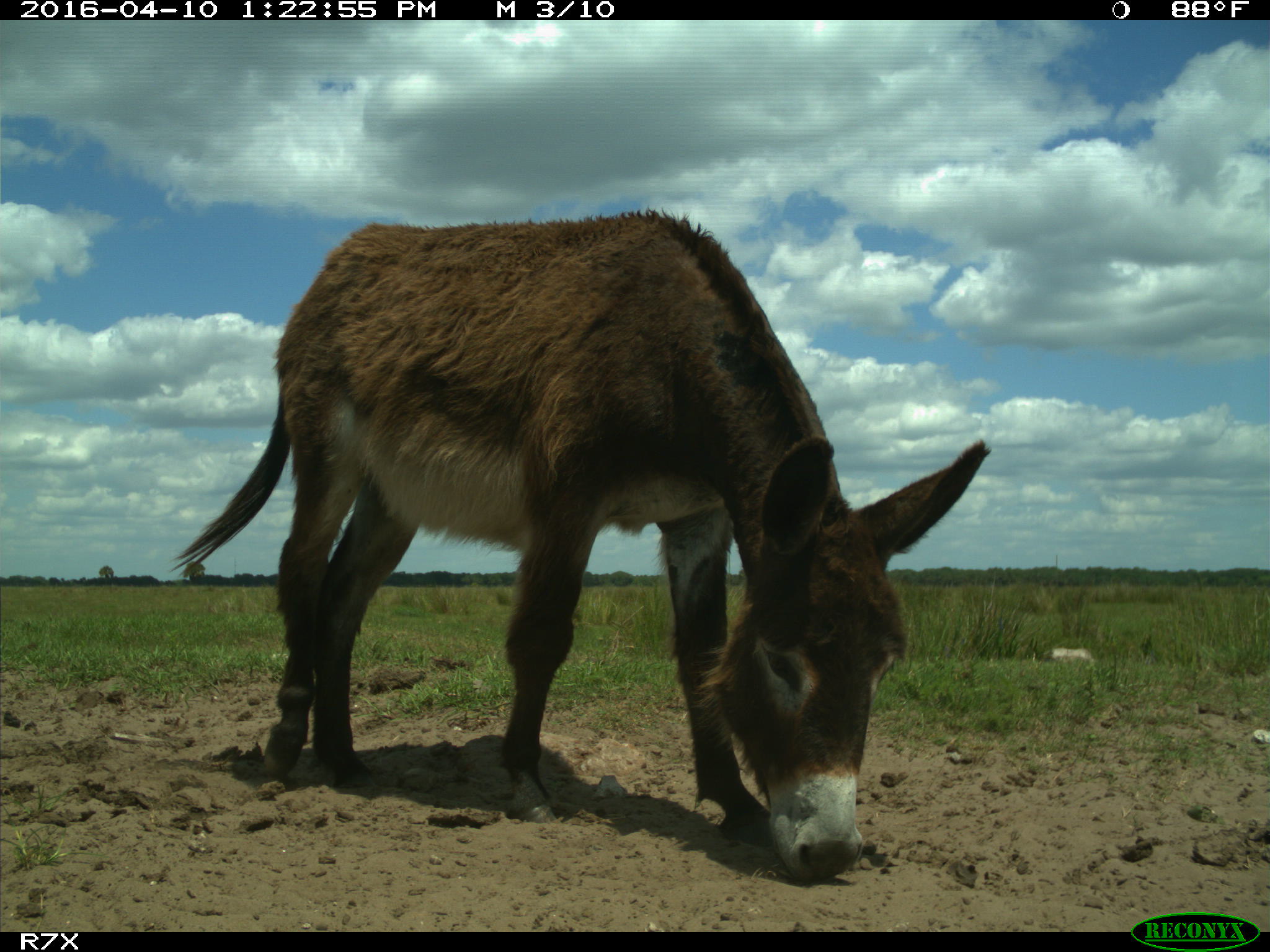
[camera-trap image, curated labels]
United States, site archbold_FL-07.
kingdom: Animalia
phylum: Chordata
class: Mammalia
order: Artiodactyla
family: Bovidae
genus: Bos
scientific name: Bos taurus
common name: domestic cow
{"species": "Bos taurus (domestic cow)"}